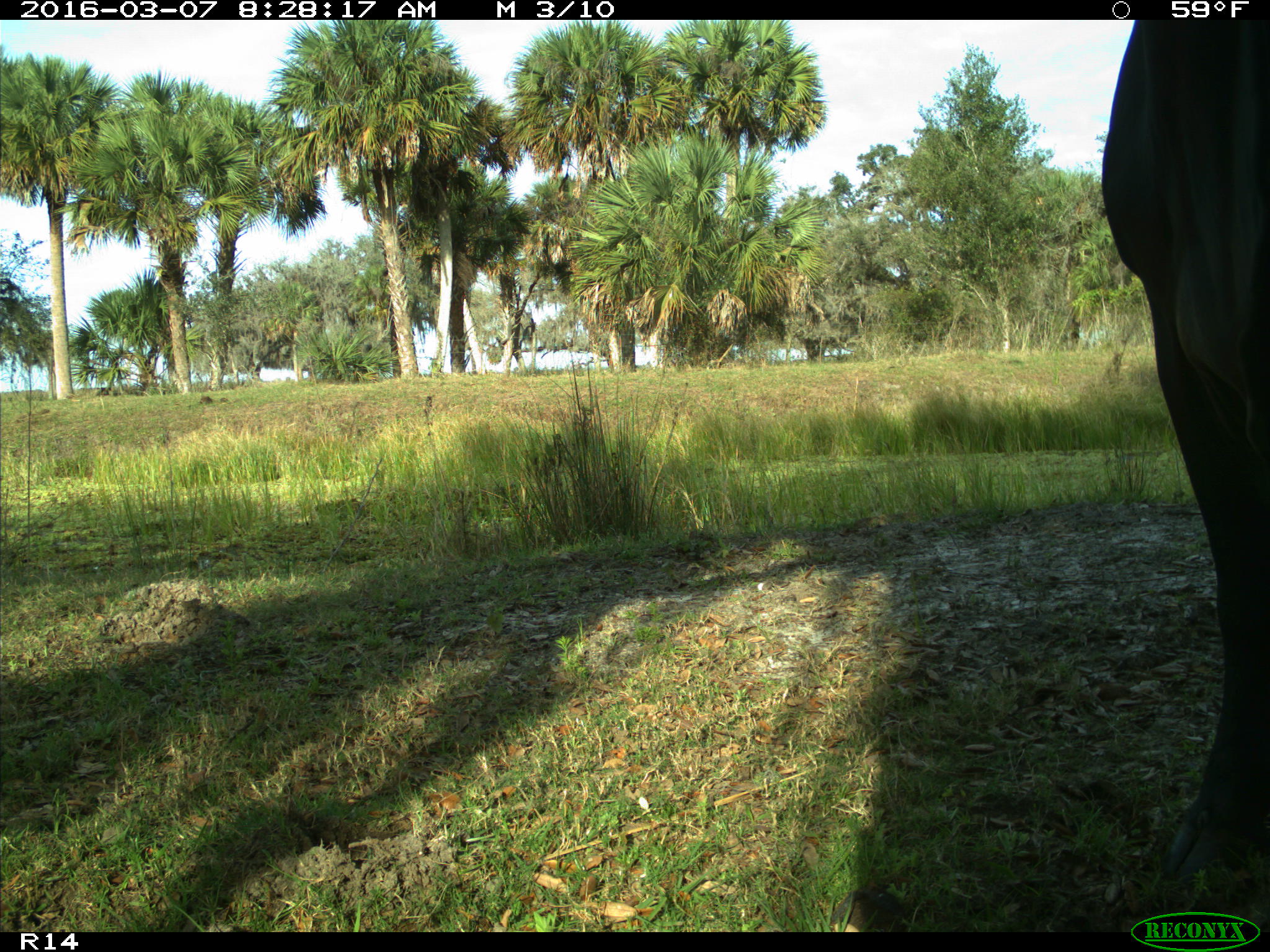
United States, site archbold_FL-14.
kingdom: Animalia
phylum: Chordata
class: Mammalia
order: Artiodactyla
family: Bovidae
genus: Bos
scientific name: Bos taurus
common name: domestic cow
Bos taurus (domestic cow).